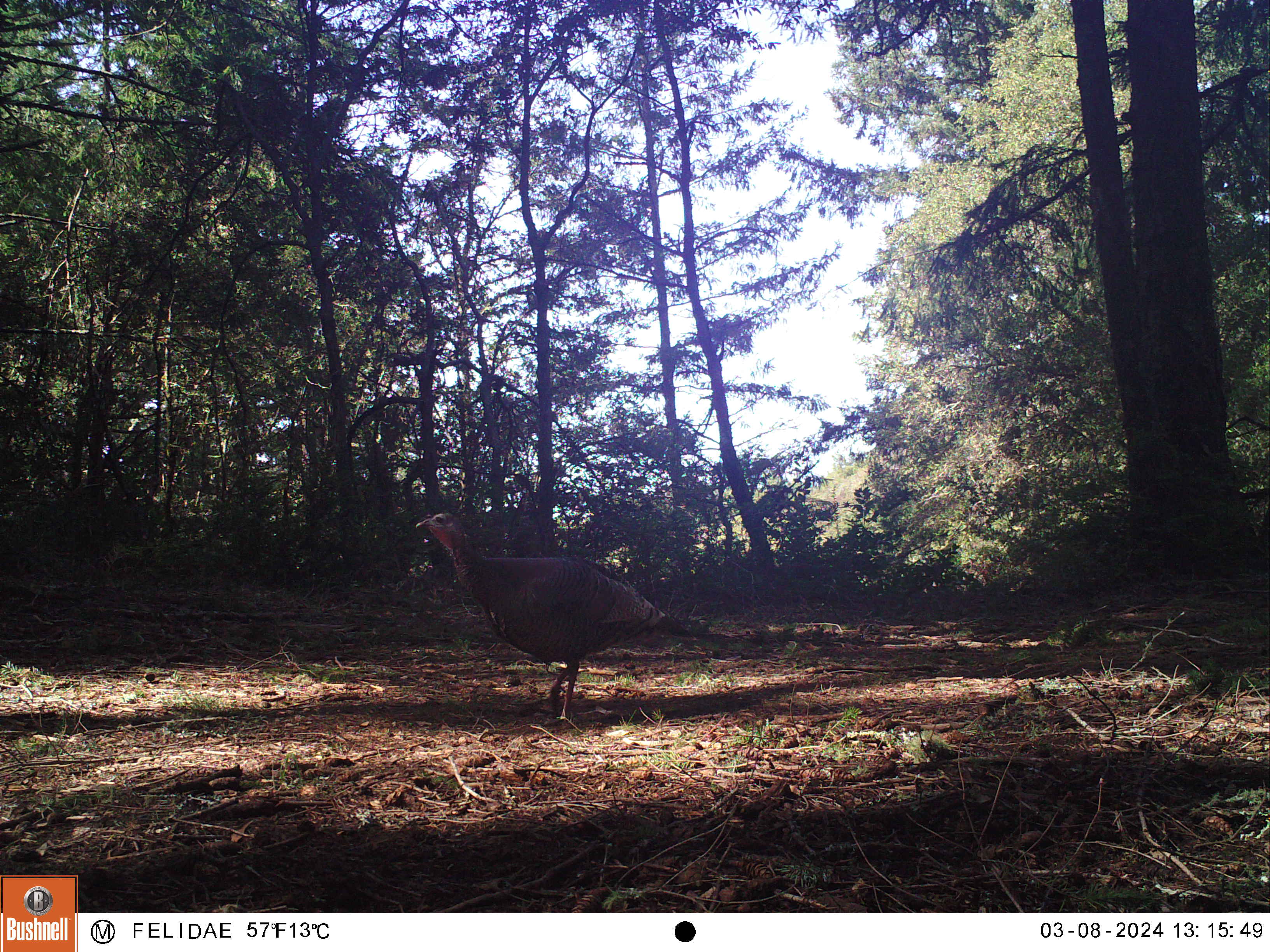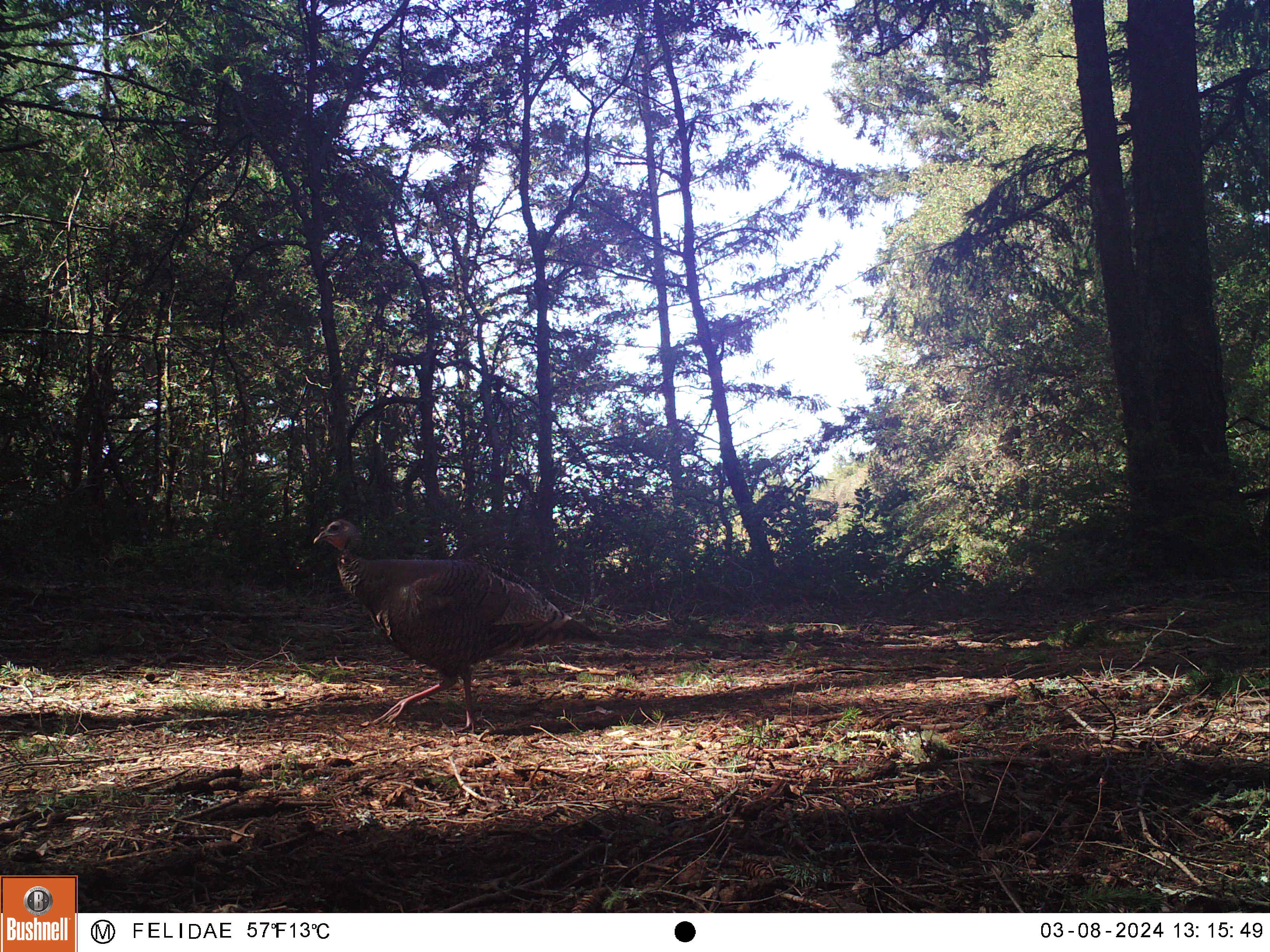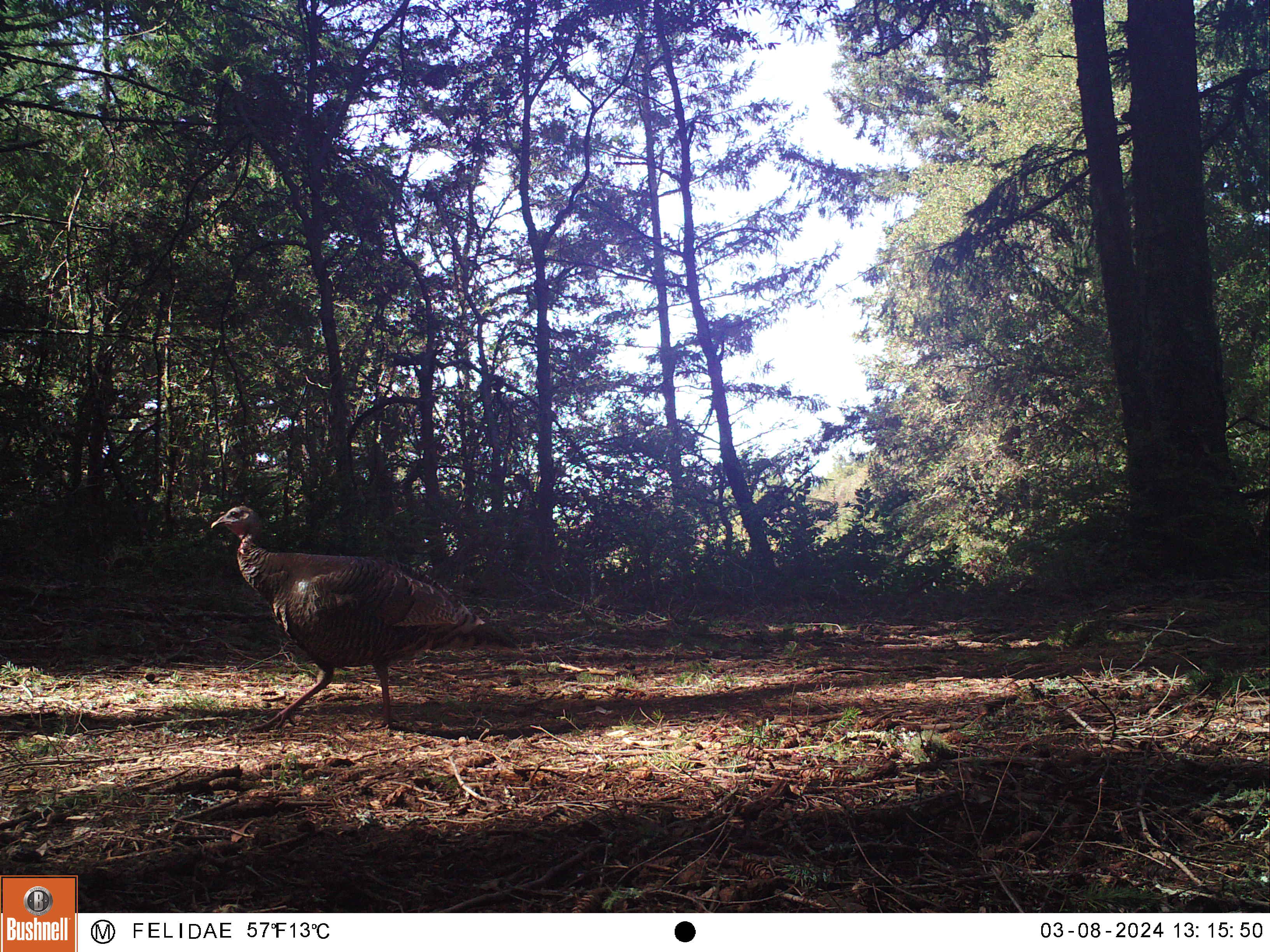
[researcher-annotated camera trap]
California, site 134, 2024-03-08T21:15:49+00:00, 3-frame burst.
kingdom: Animalia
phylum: Chordata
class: Aves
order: Galliformes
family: Phasianidae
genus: Meleagris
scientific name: Meleagris gallopavo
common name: turkey